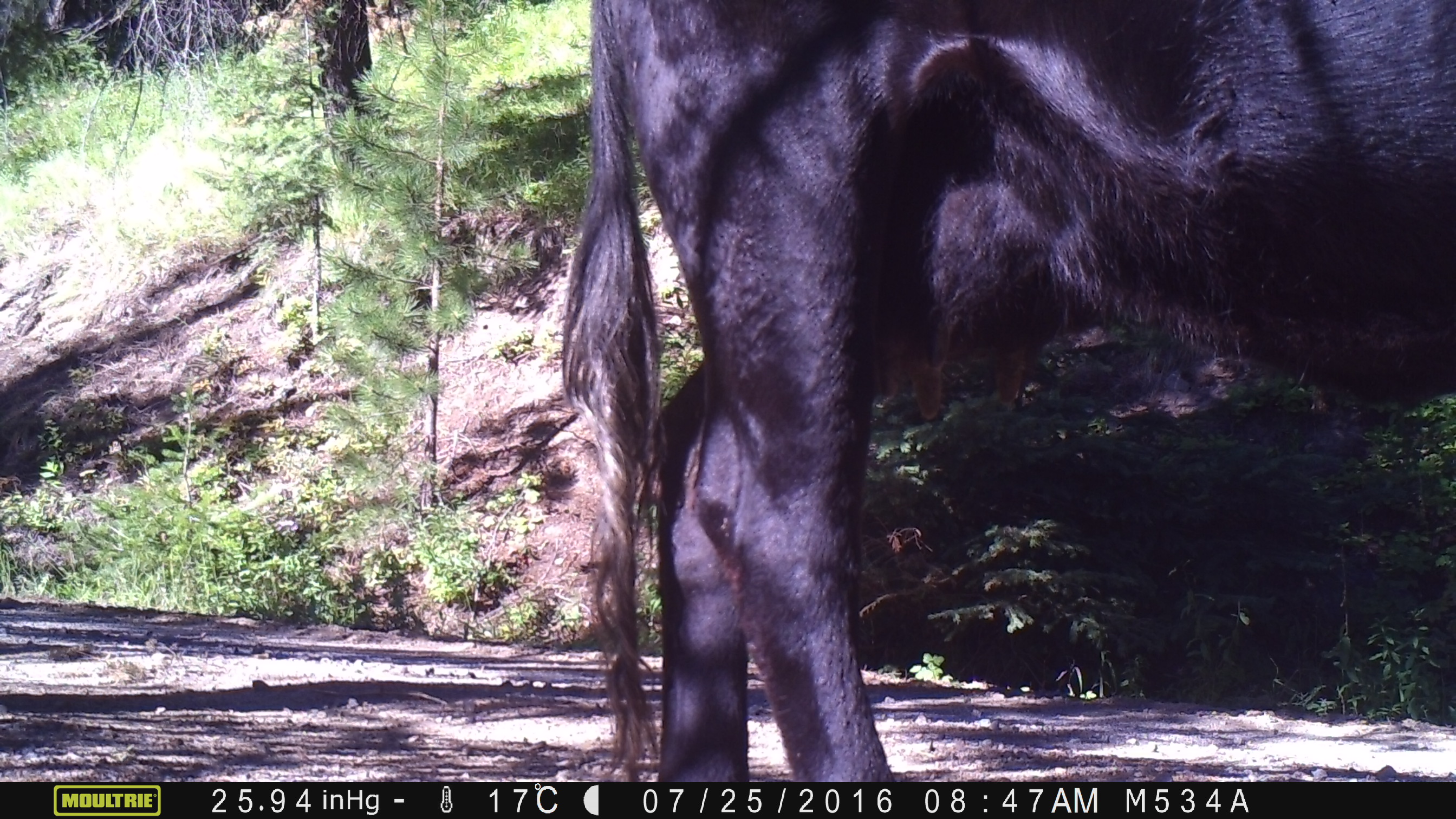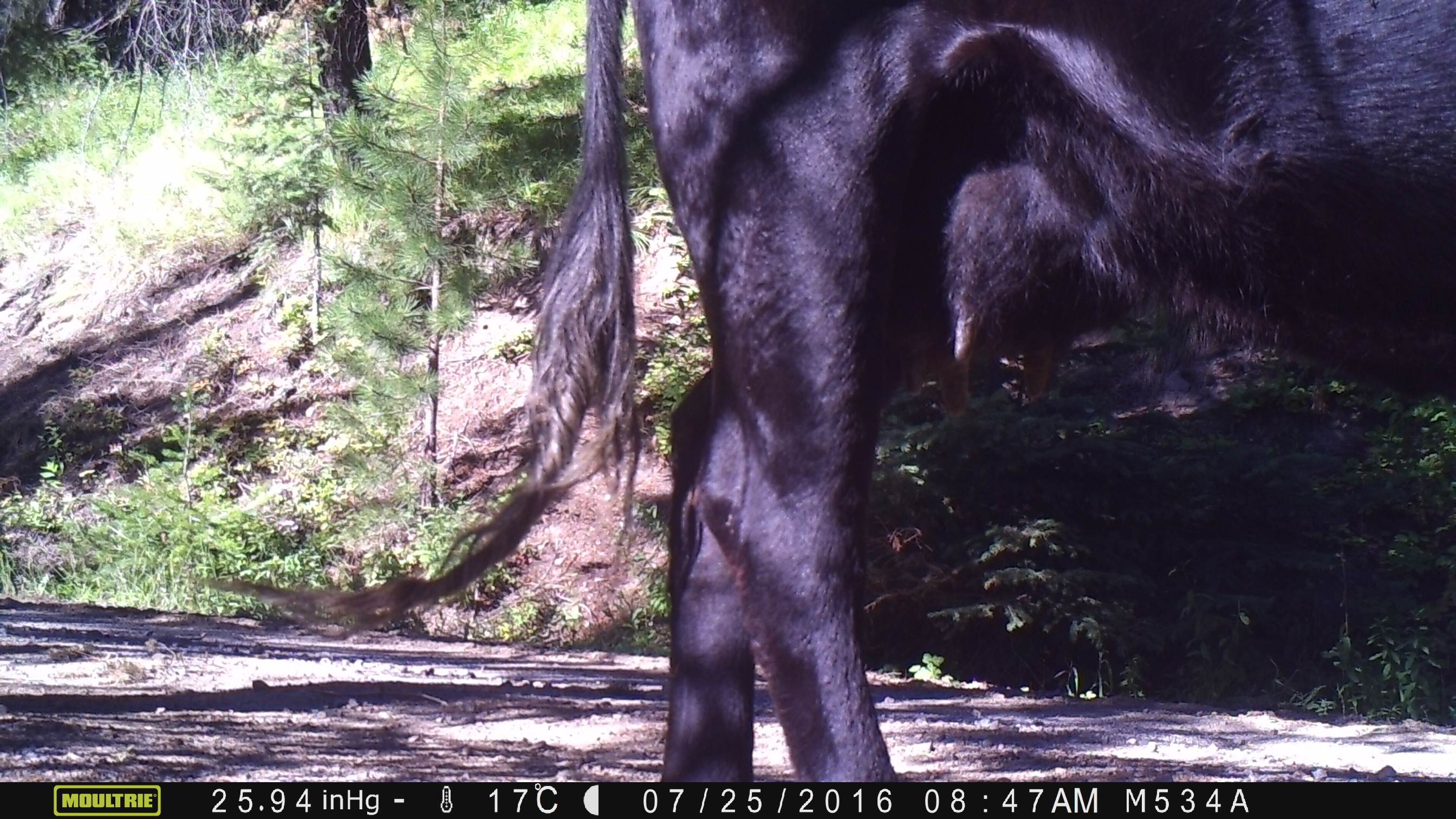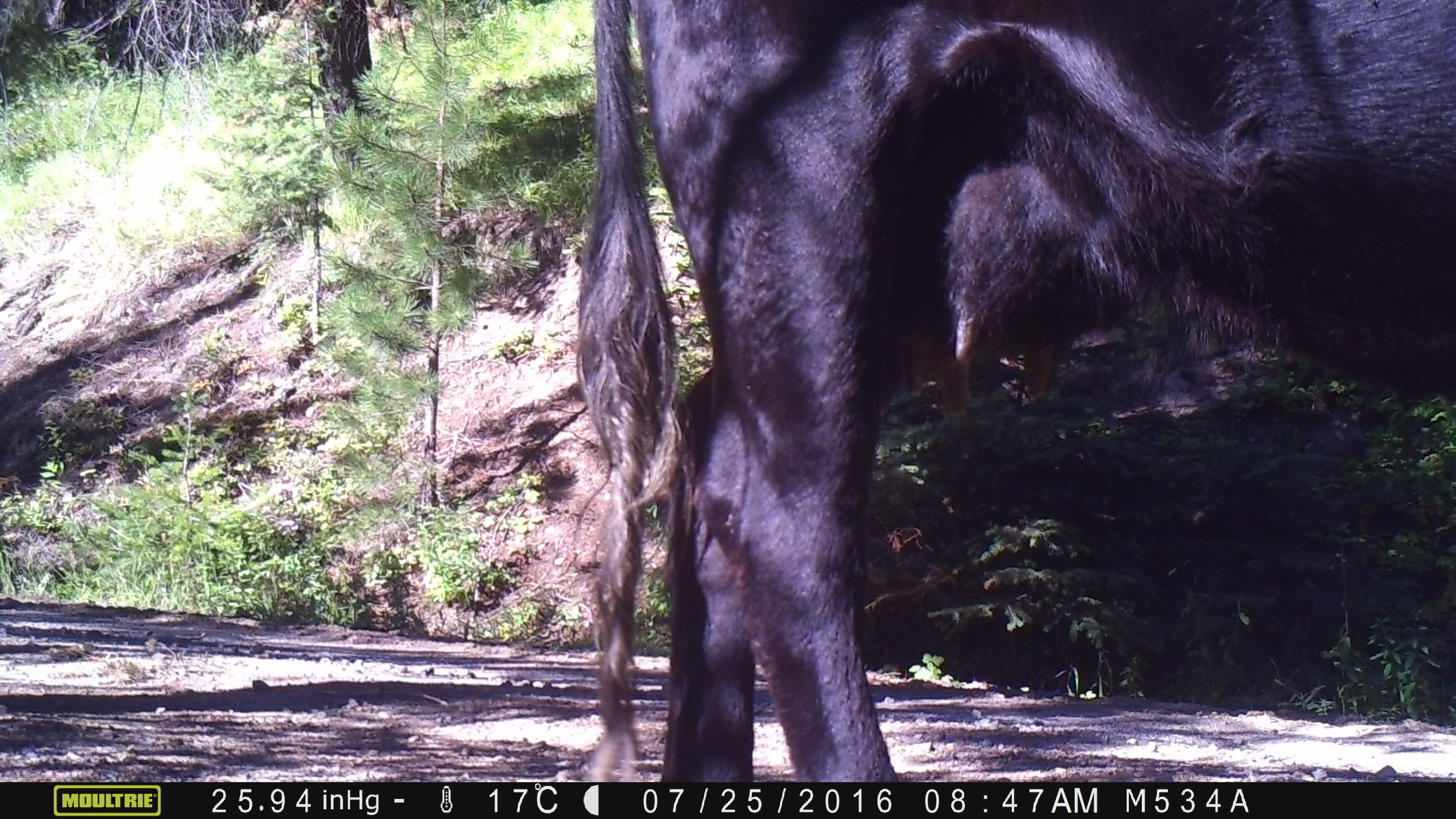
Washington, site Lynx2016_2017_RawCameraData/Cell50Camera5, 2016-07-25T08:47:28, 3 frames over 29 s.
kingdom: Animalia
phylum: Chordata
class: Mammalia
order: Artiodactyla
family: Bovidae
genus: Bos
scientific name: Bos taurus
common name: domestic cattle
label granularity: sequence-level